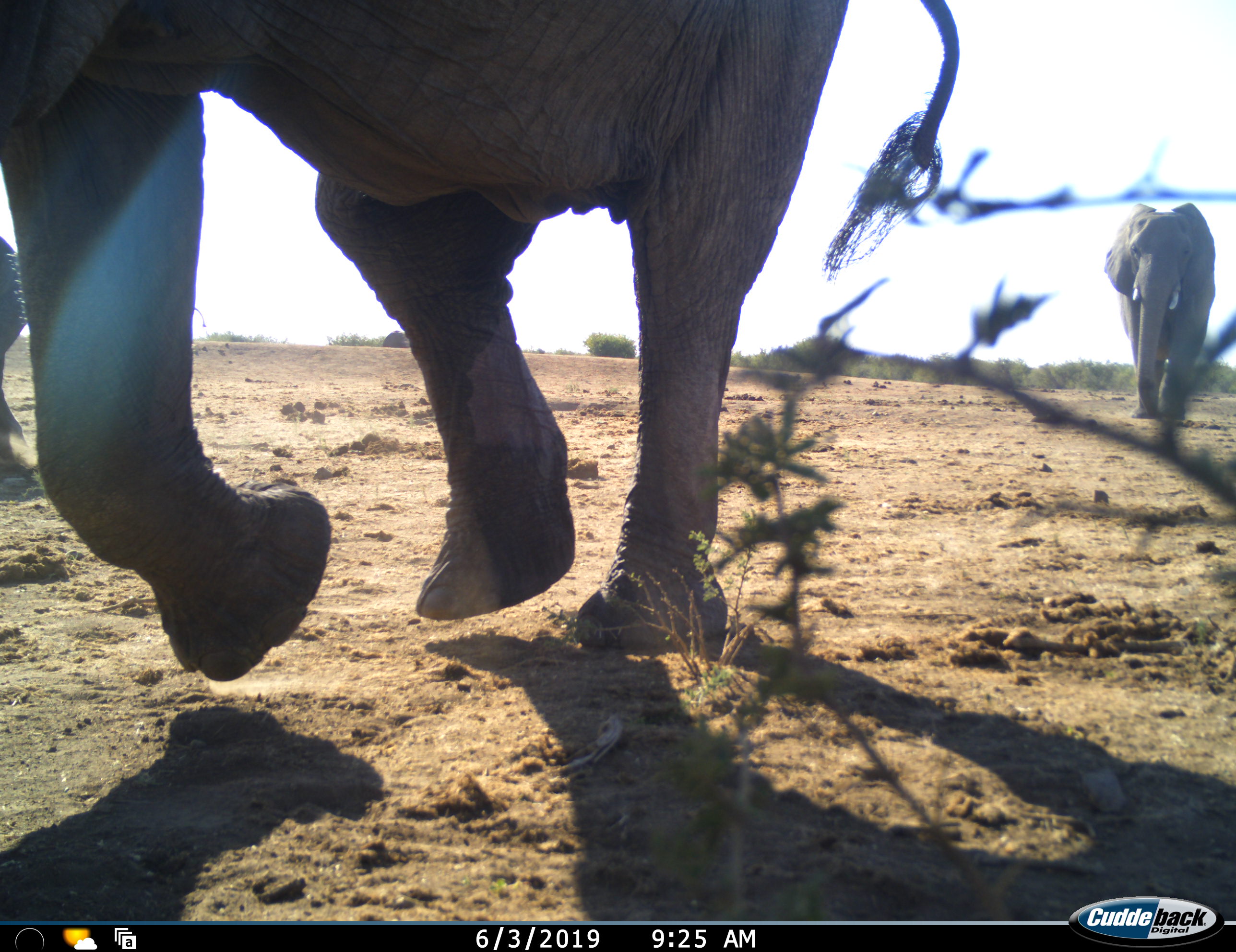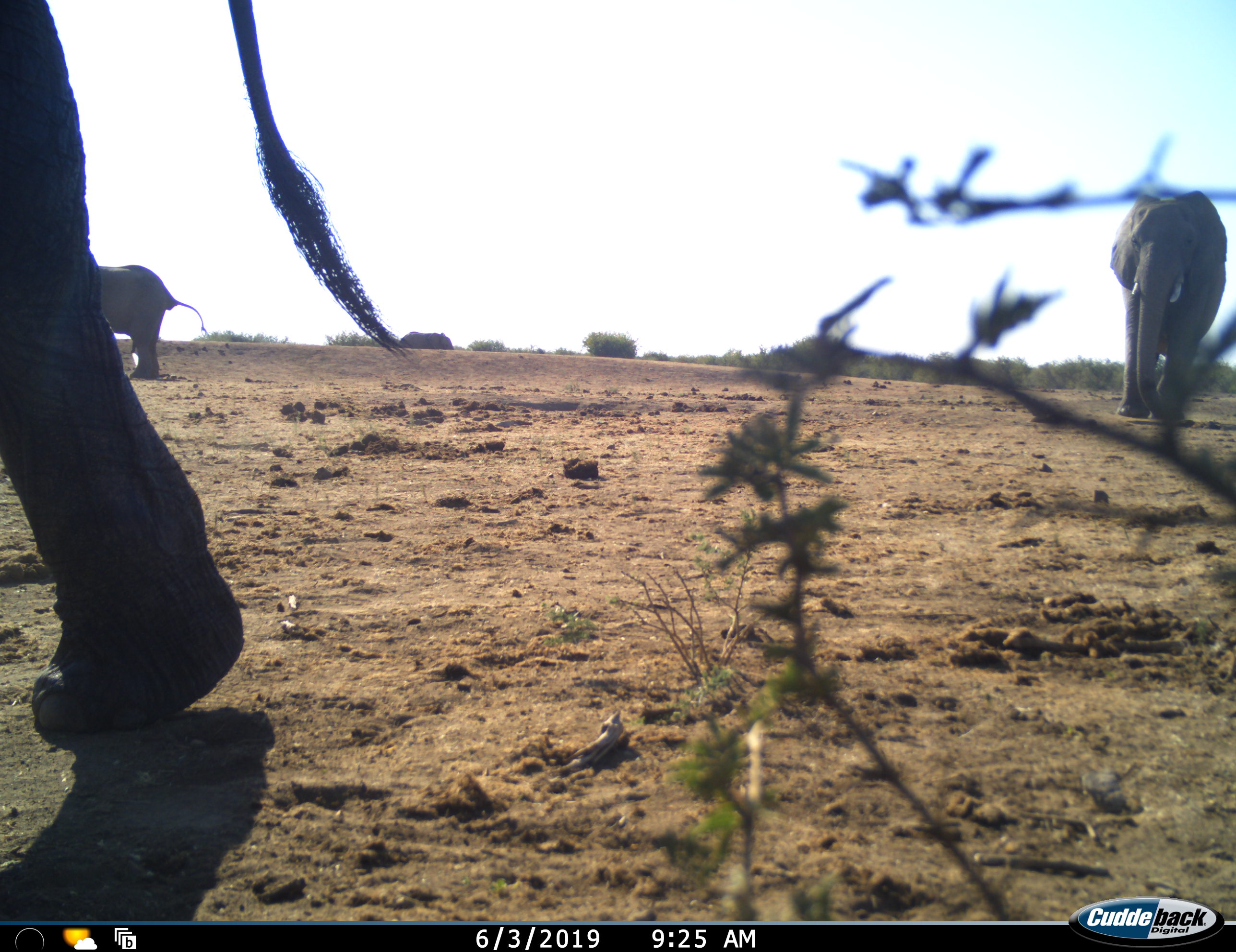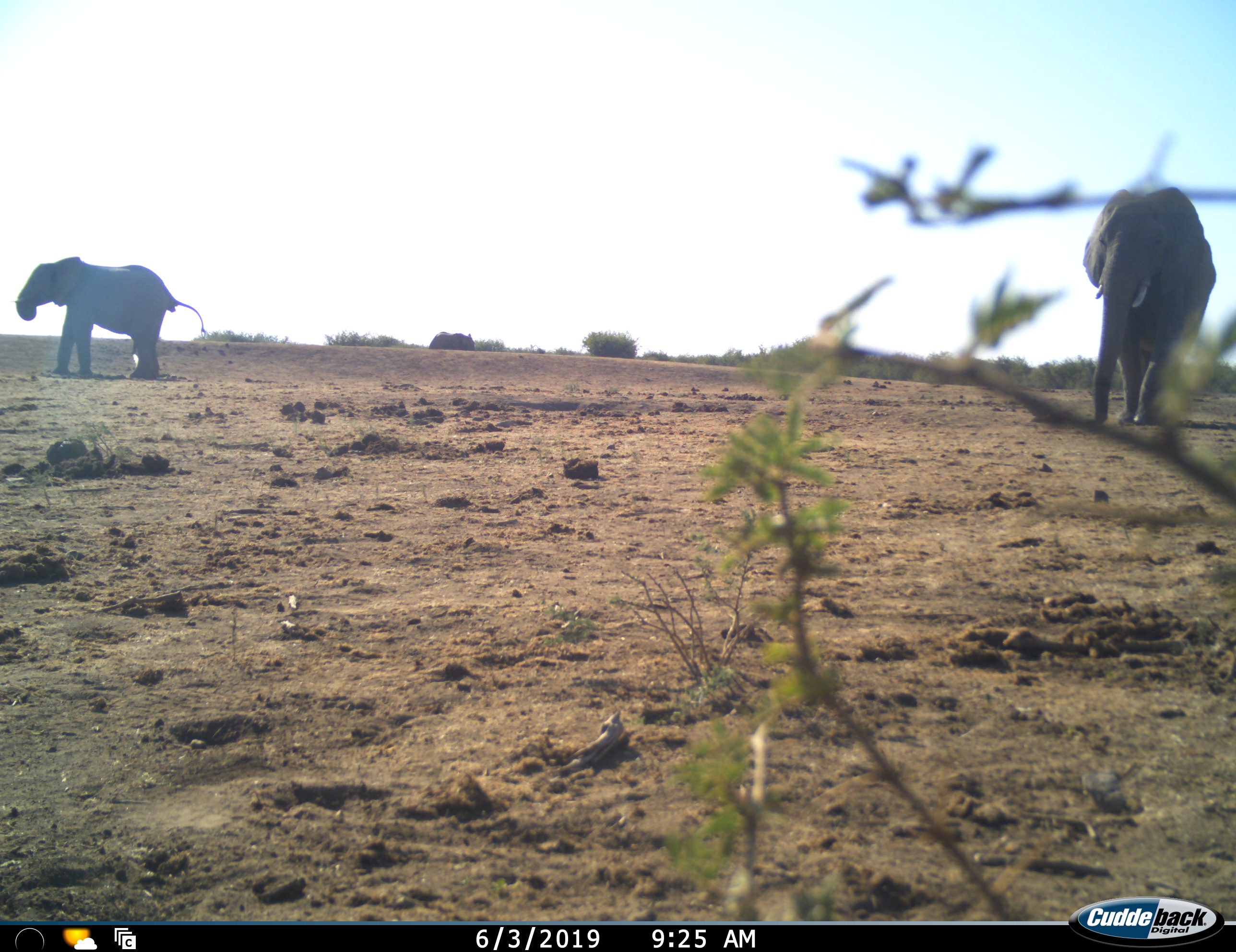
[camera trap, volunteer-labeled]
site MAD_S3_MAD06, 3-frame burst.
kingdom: Animalia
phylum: Chordata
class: Mammalia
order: Proboscidea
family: Elephantidae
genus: Loxodonta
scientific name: Loxodonta africana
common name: african bush elephant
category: elephant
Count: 4.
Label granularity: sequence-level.